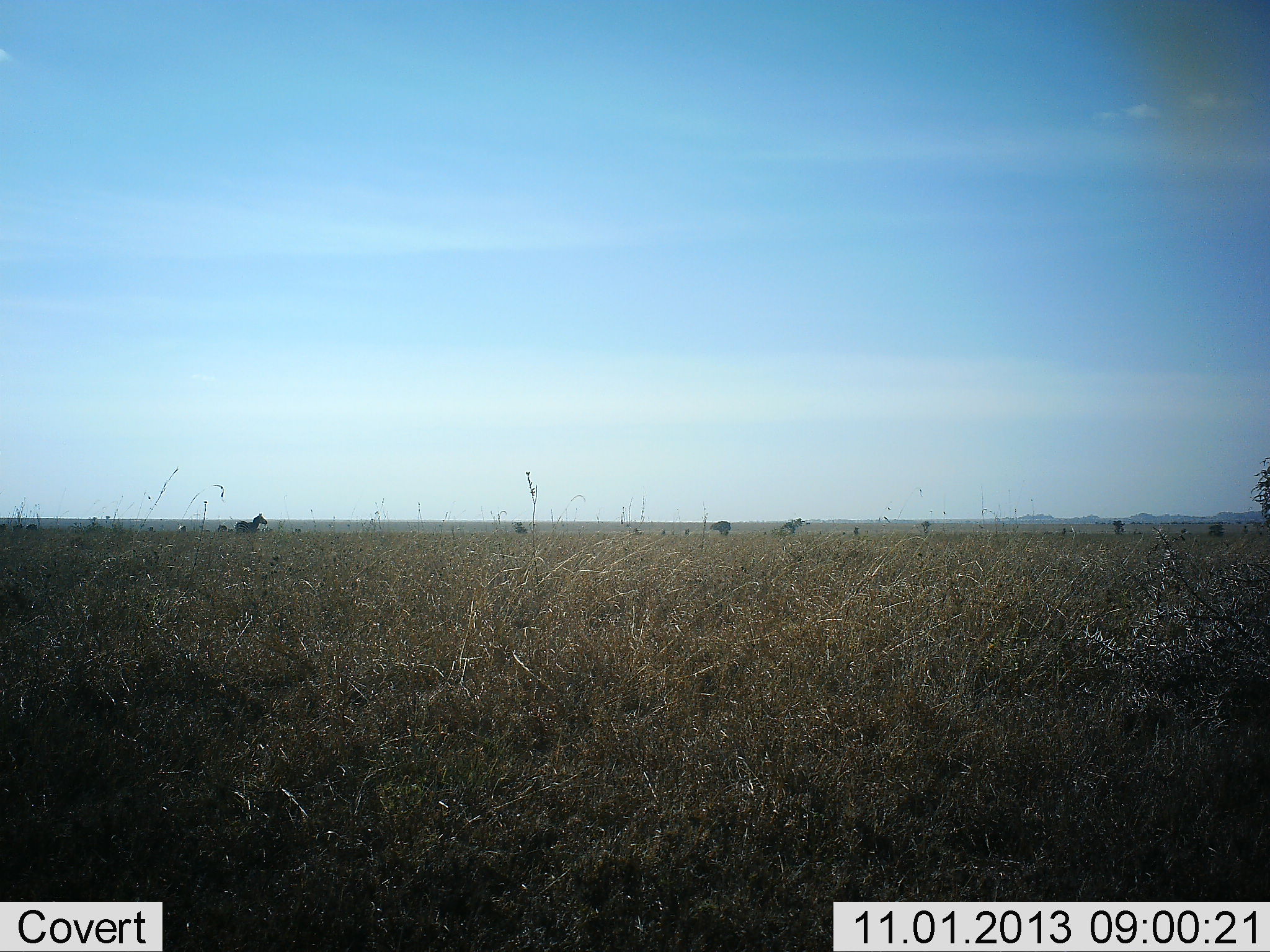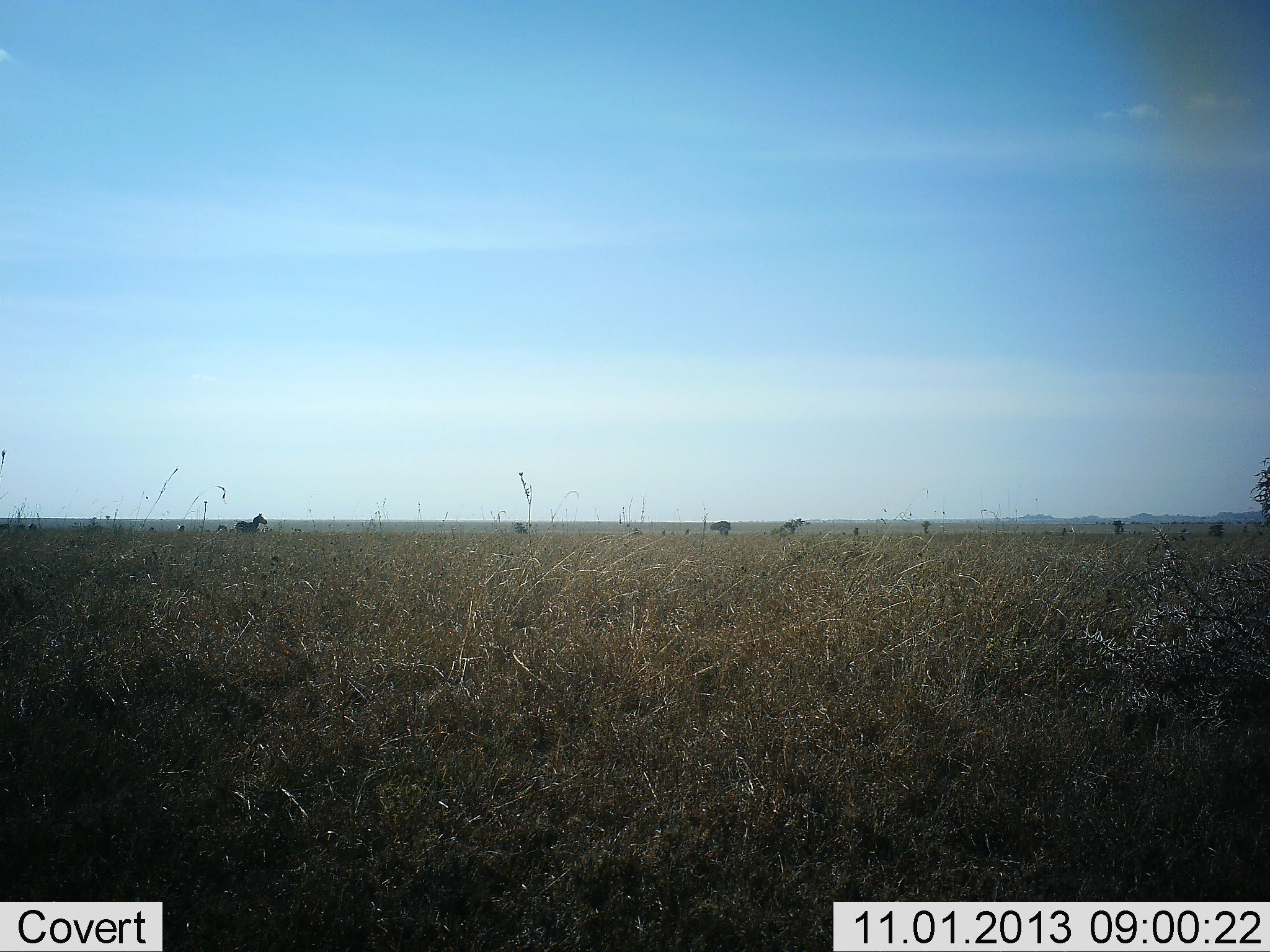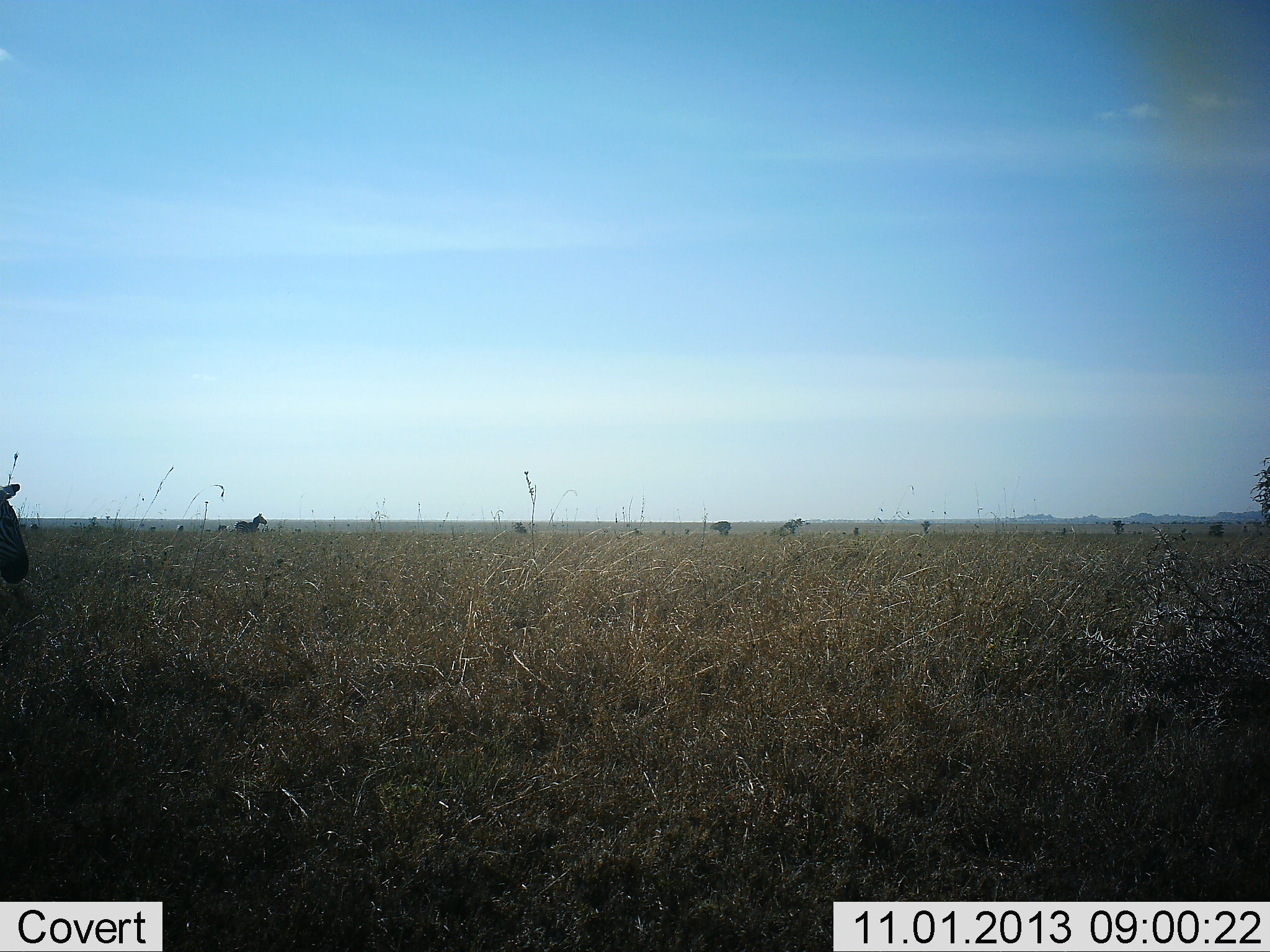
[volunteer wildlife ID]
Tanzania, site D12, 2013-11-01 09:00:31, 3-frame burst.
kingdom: Animalia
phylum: Chordata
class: Mammalia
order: Perissodactyla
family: Equidae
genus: Equus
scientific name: Equus quagga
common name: plains zebra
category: zebra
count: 3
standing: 87%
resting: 3%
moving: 45%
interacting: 0%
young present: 0%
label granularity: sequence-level